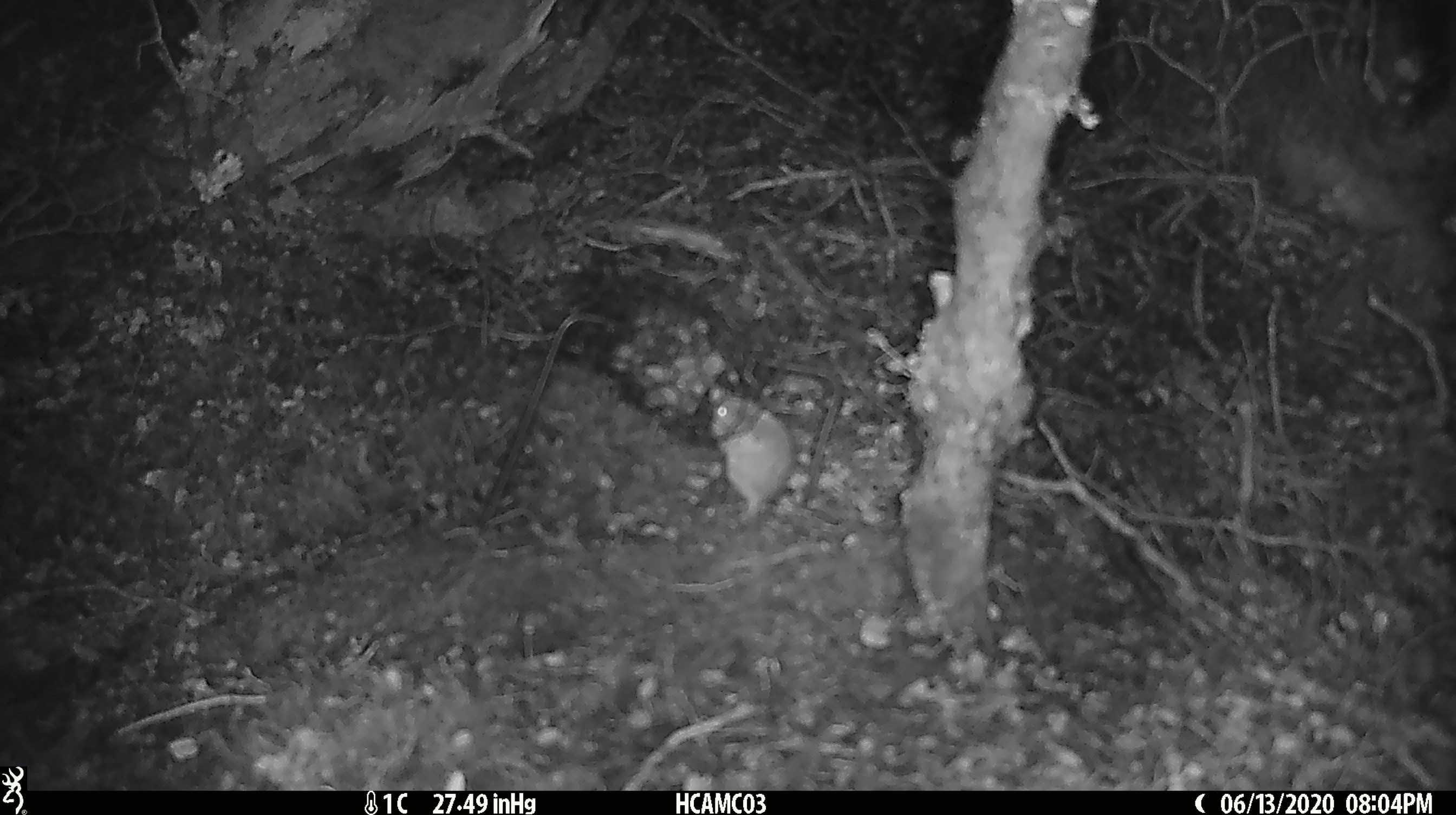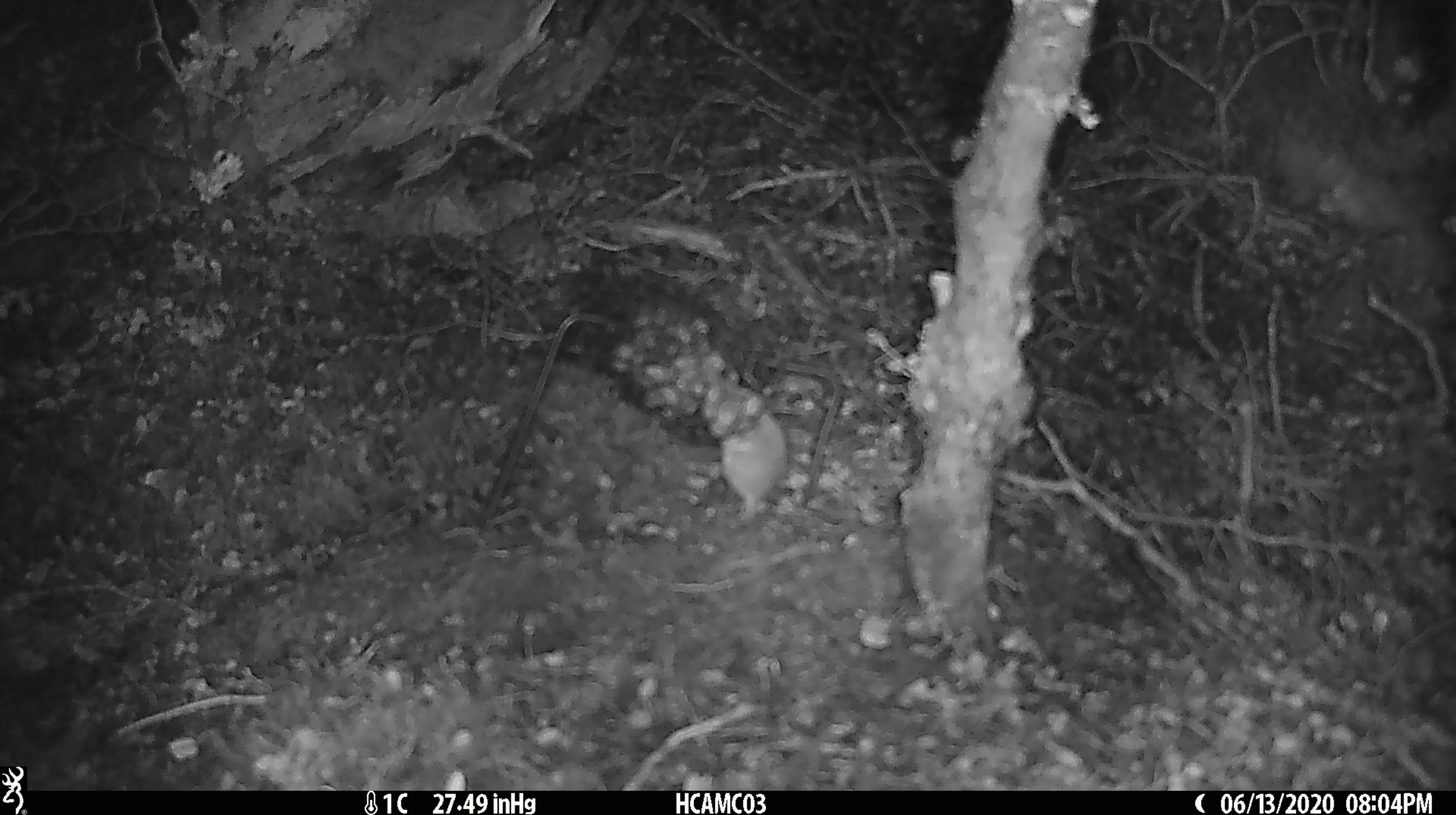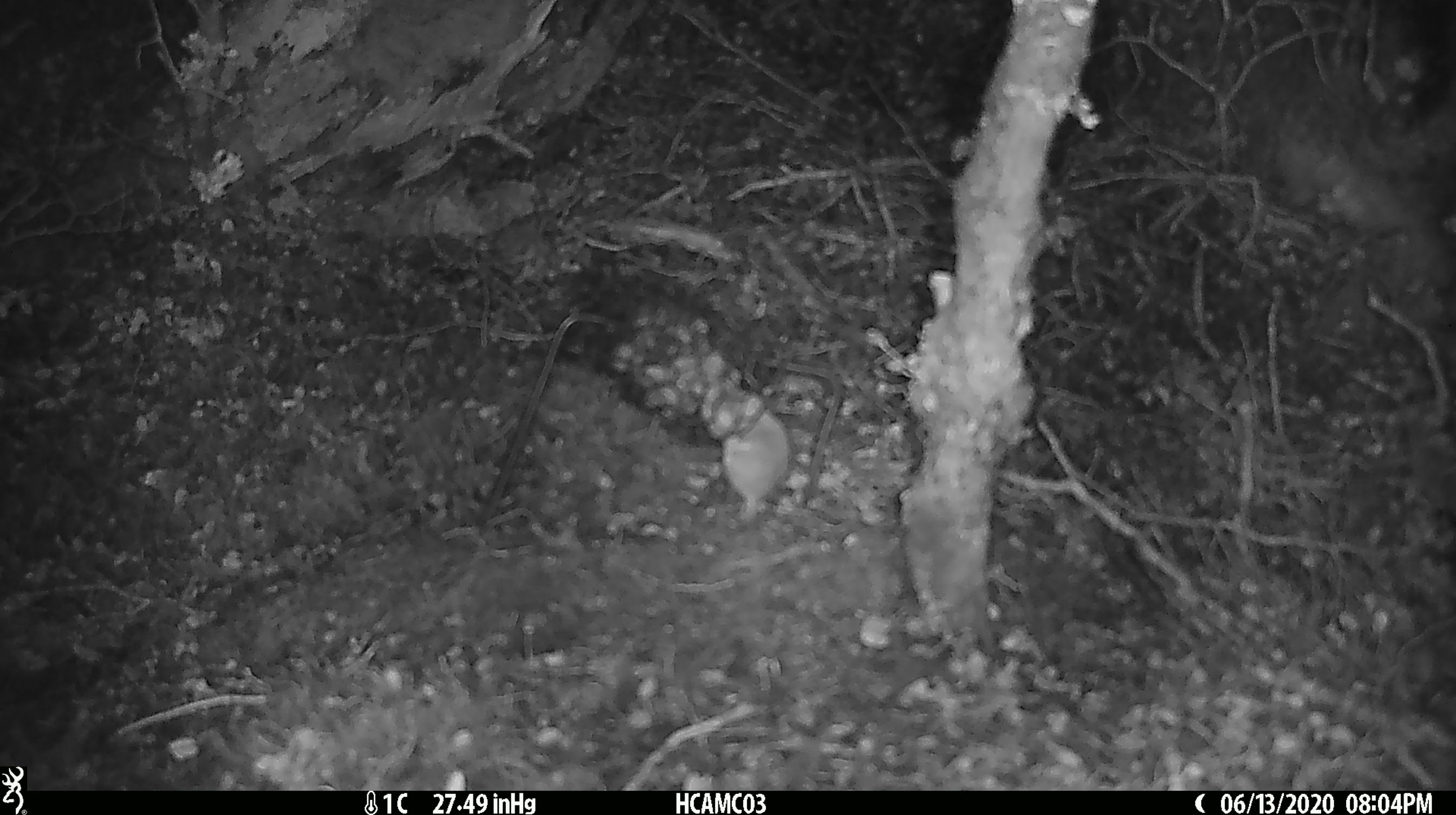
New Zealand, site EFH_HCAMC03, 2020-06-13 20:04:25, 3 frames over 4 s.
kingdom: Animalia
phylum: Chordata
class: Mammalia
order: Rodentia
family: Muridae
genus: Mus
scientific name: Mus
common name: mouse